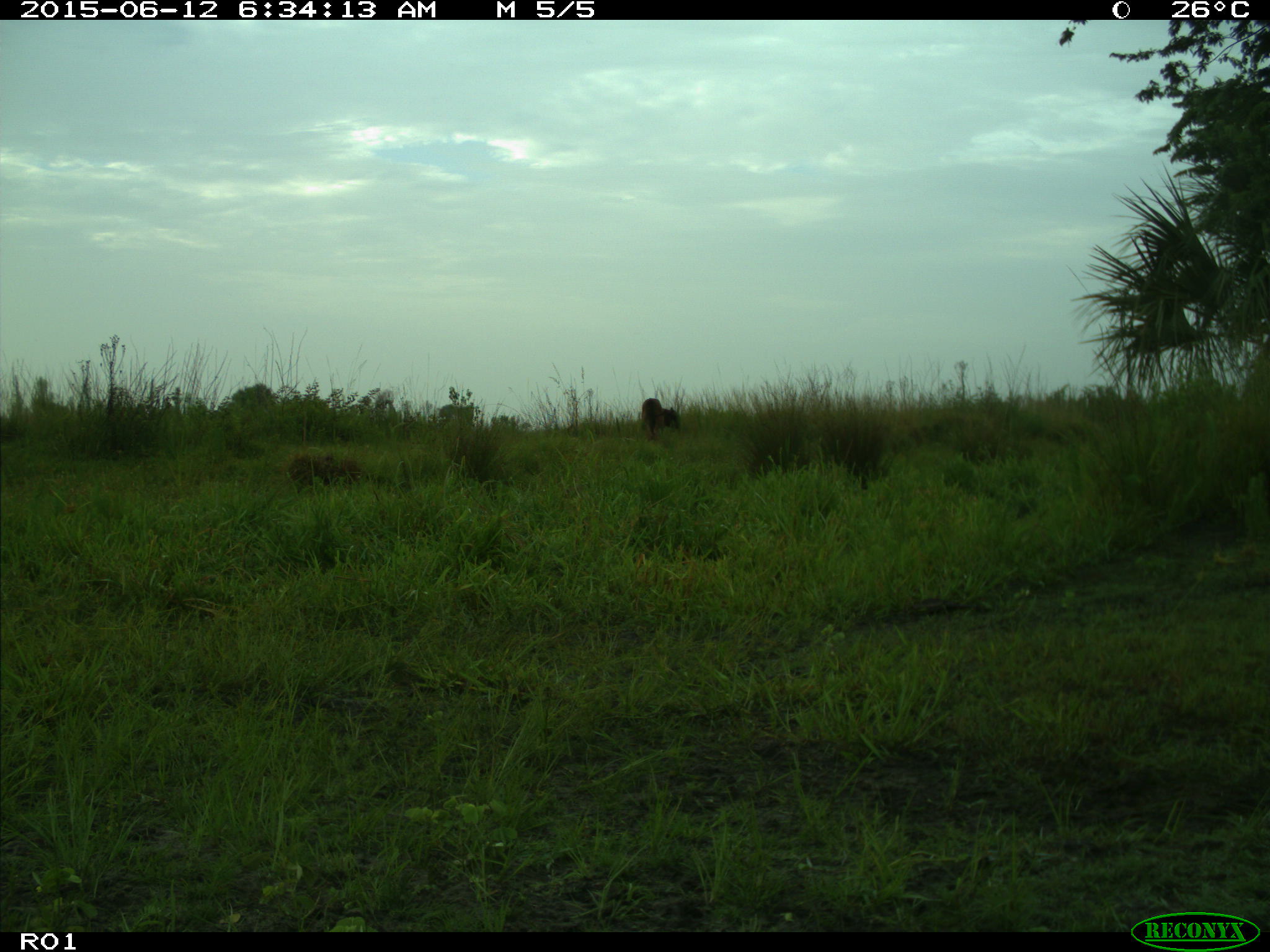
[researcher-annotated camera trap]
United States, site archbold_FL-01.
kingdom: Animalia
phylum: Chordata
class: Mammalia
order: Artiodactyla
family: Bovidae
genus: Bos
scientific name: Bos taurus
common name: domestic cow